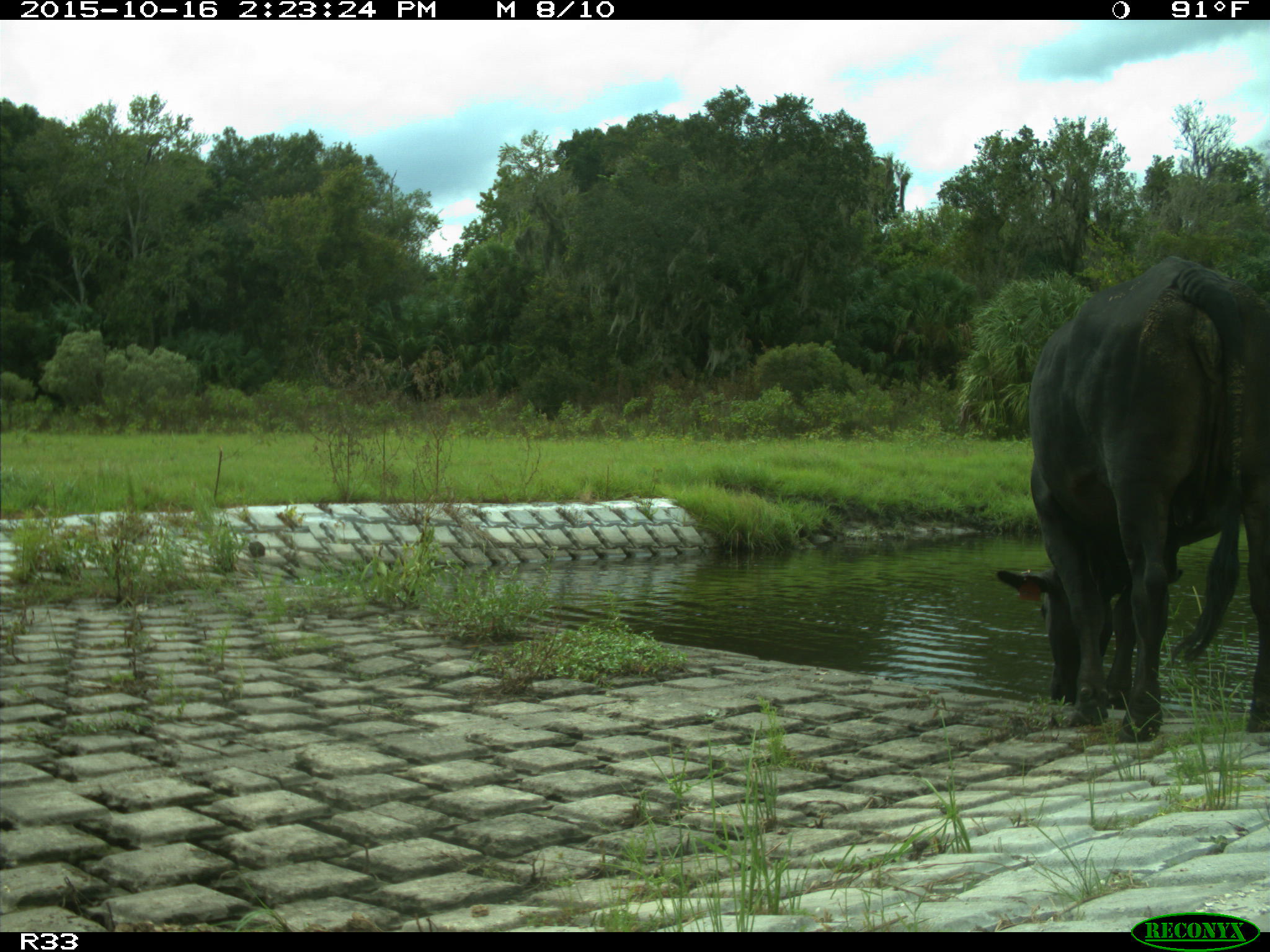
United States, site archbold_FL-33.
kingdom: Animalia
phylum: Chordata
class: Mammalia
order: Artiodactyla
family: Bovidae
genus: Bos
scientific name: Bos taurus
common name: domestic cow